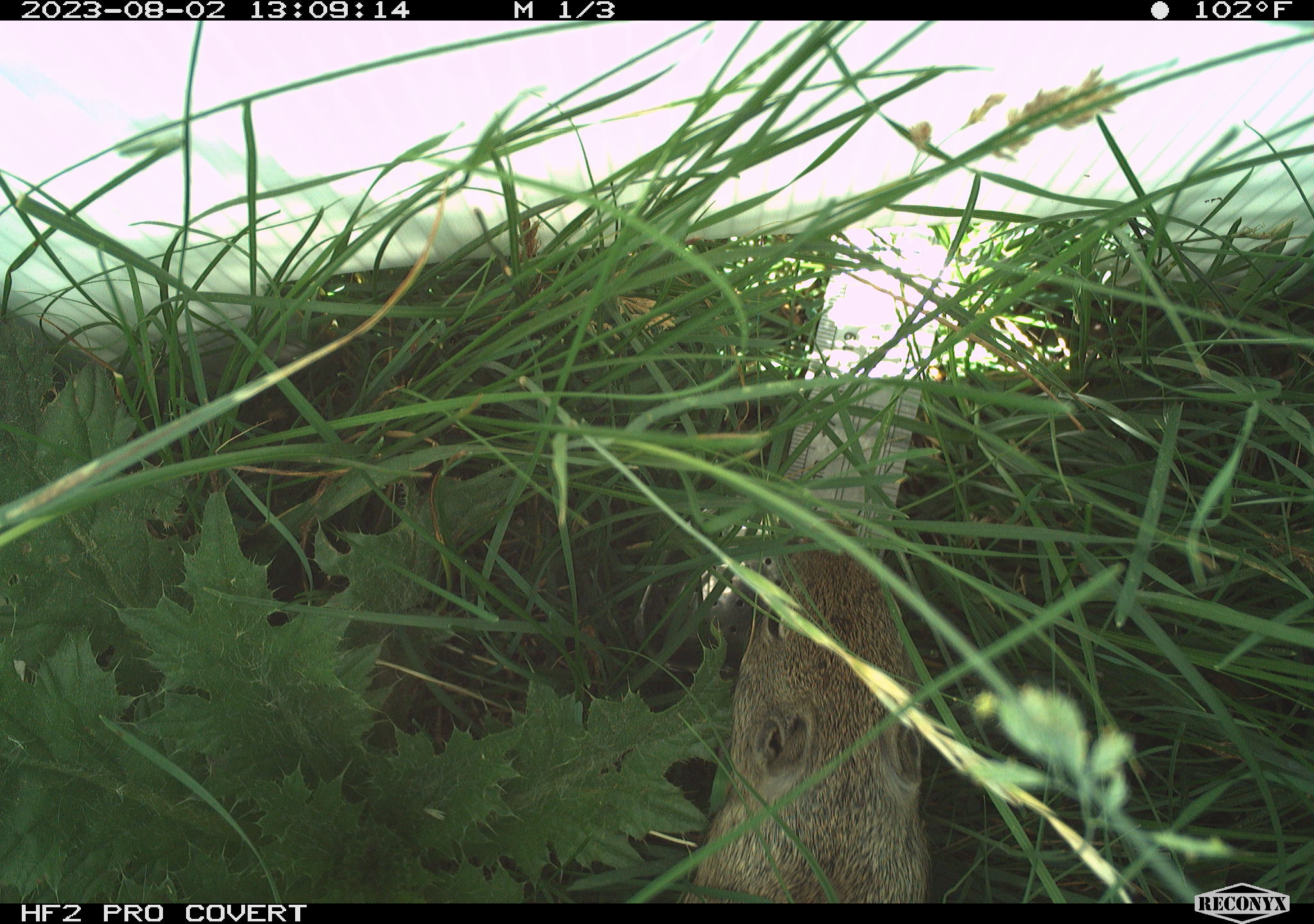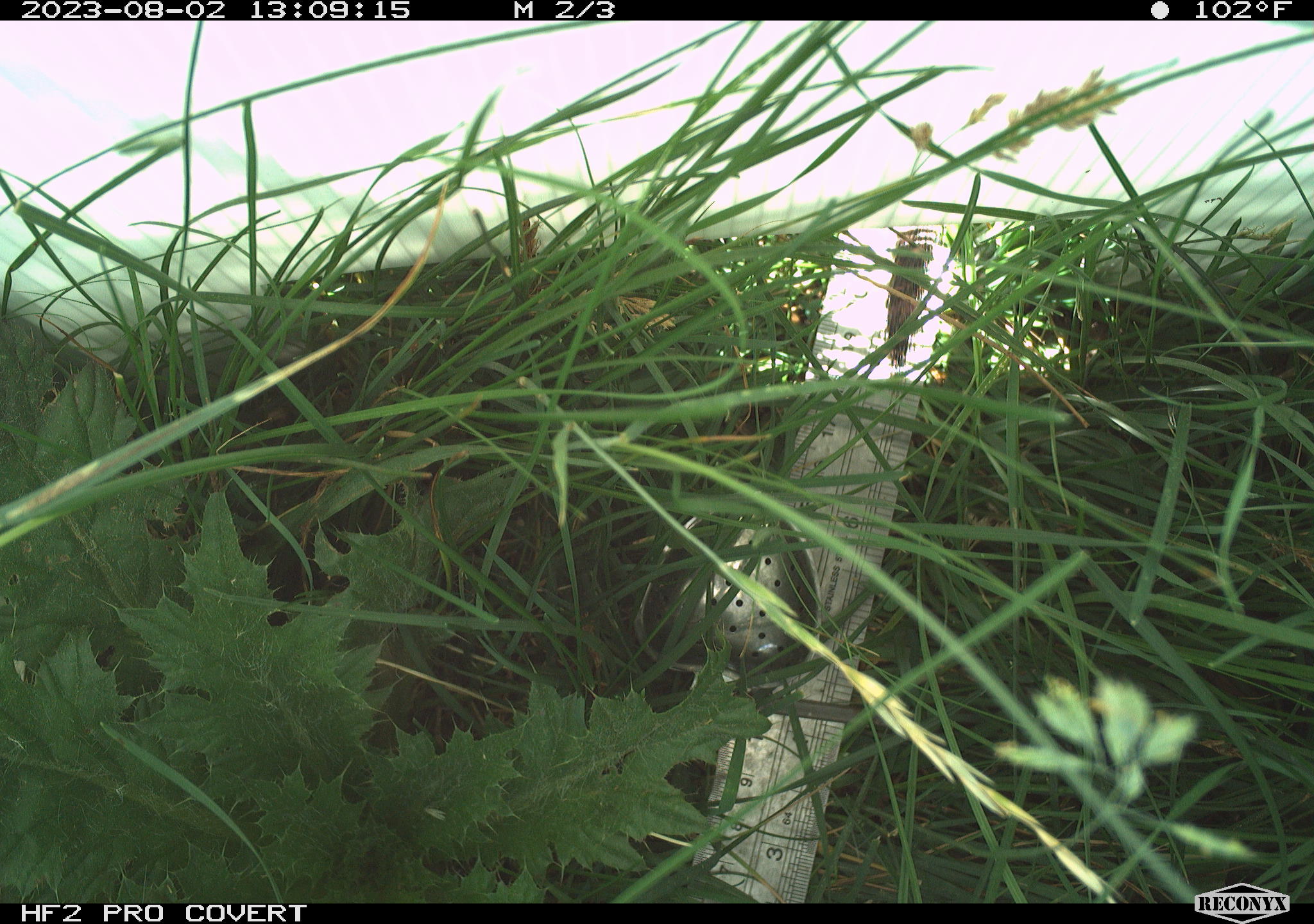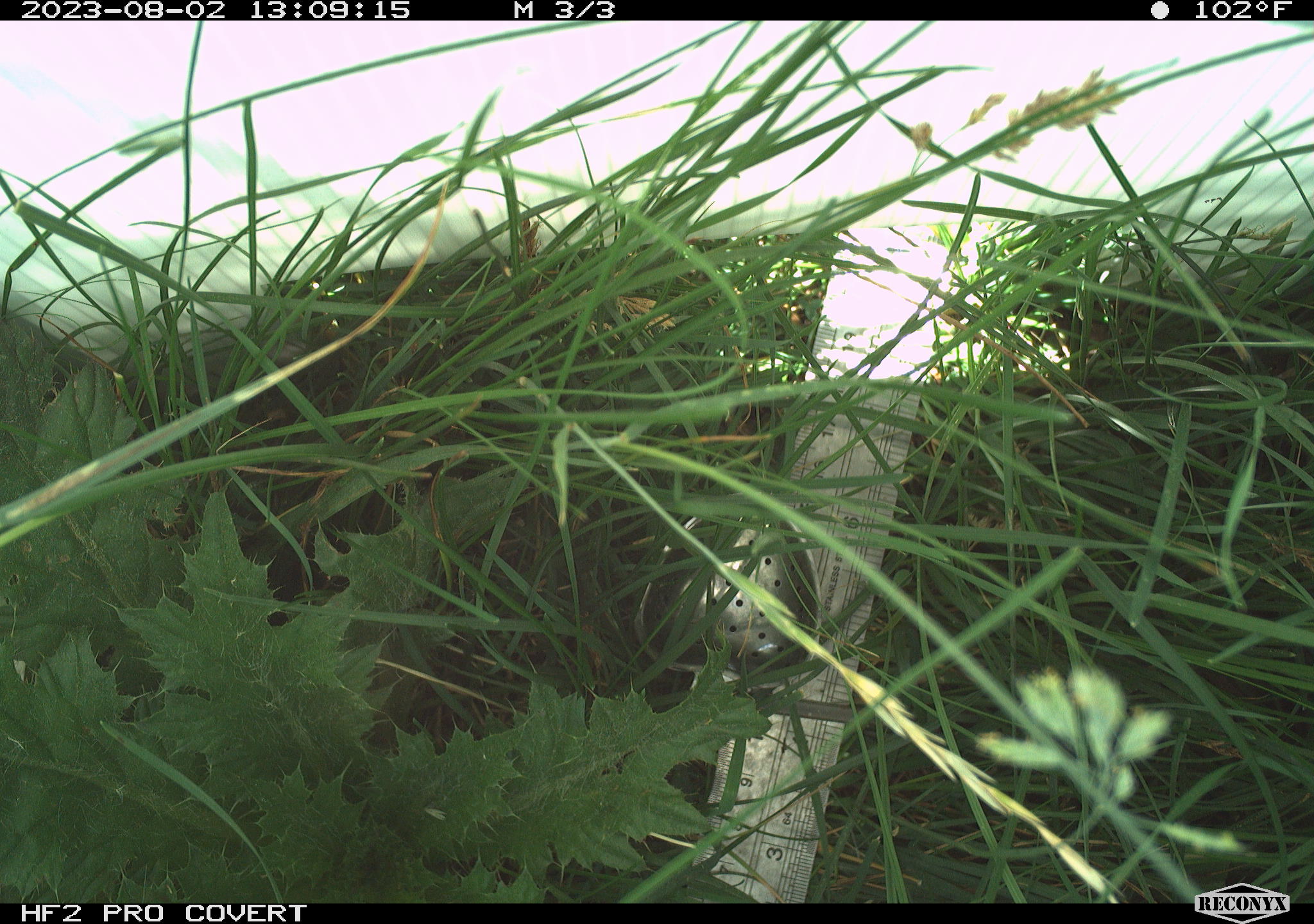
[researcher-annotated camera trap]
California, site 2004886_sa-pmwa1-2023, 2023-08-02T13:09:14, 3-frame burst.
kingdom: Animalia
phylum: Chordata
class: Mammalia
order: Rodentia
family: Sciuridae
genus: Urocitellus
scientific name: Urocitellus beldingi beldingi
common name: belding's ground squirrel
Belding's ground squirrel (Urocitellus beldingi beldingi).